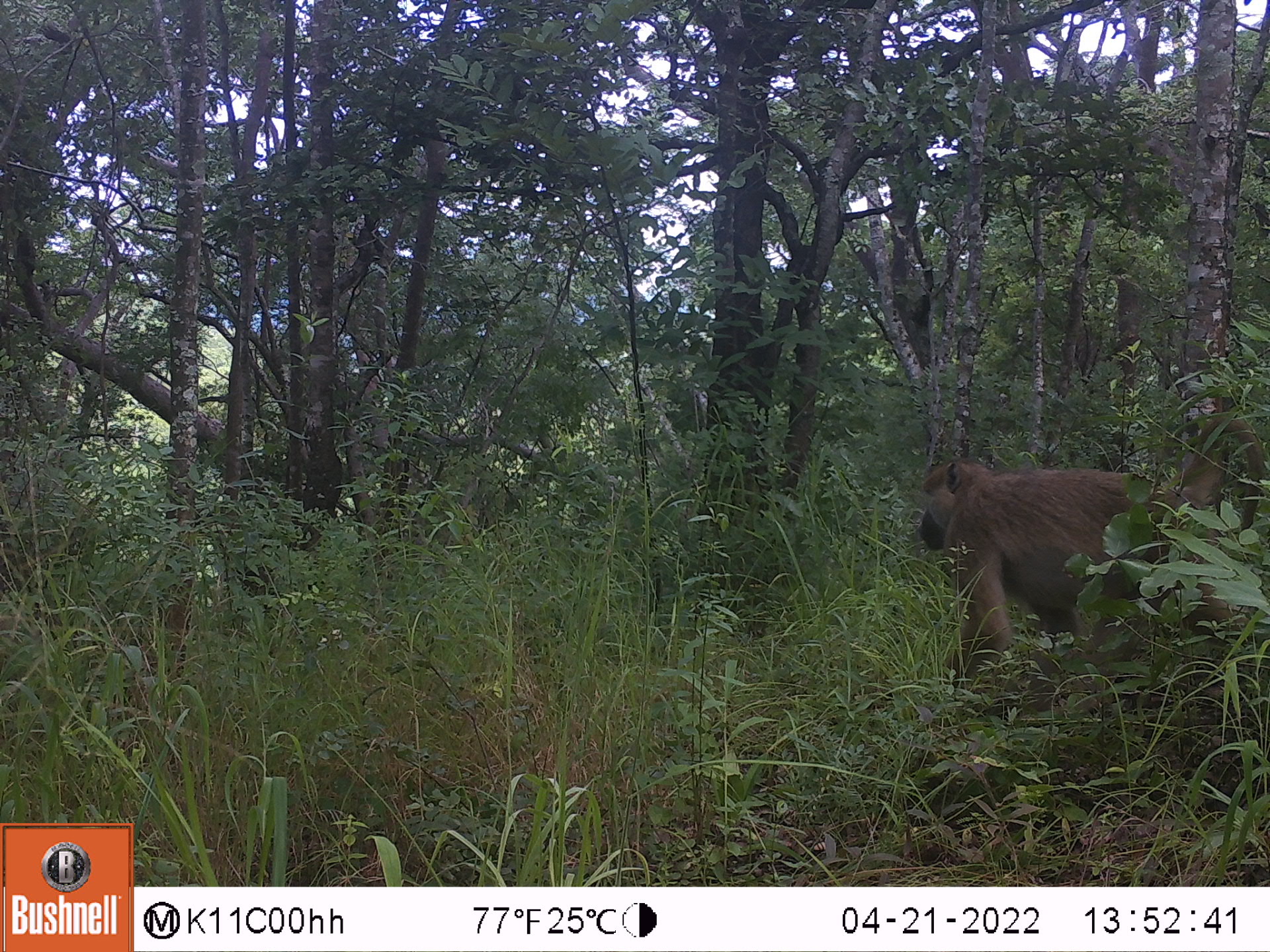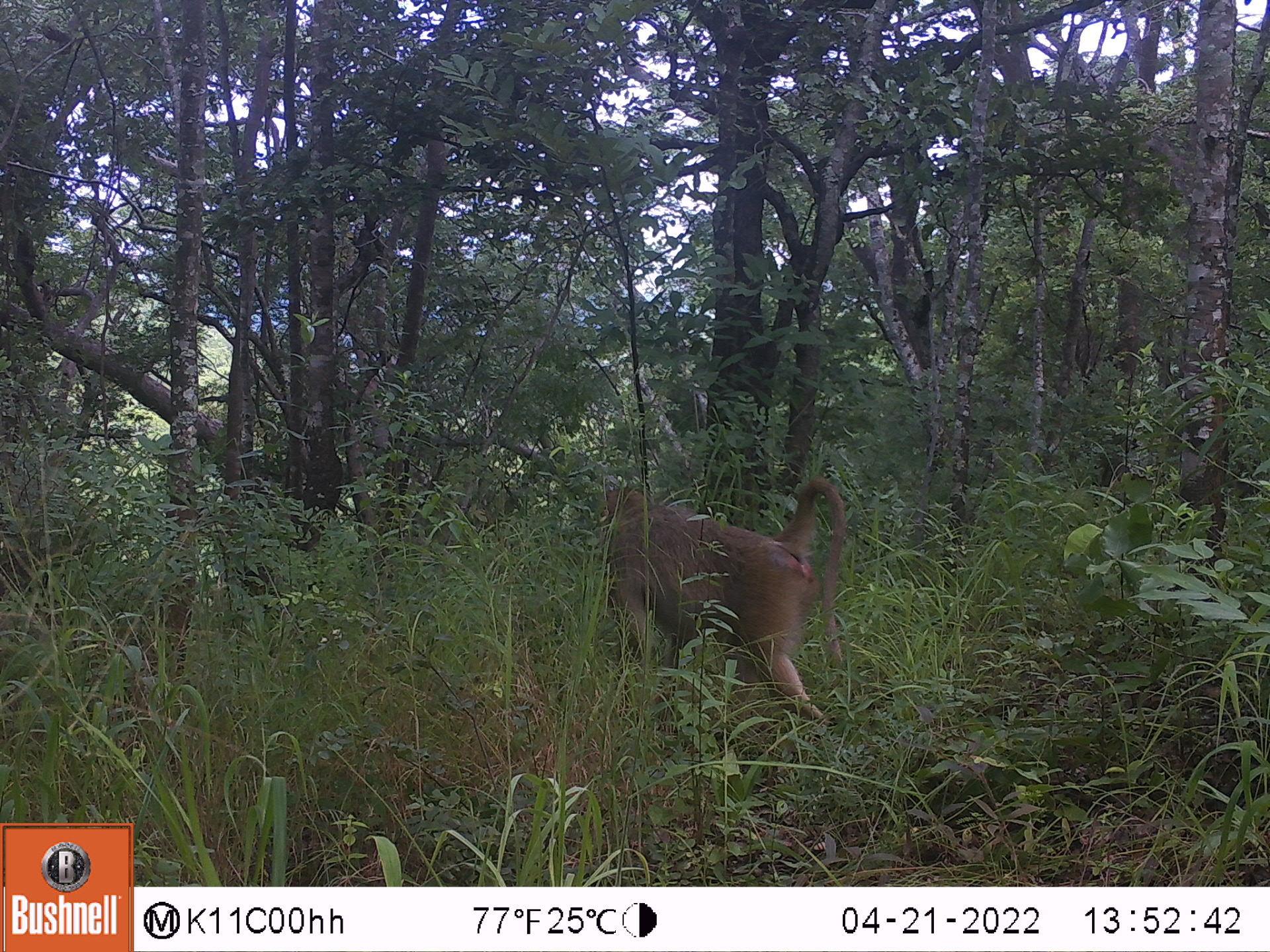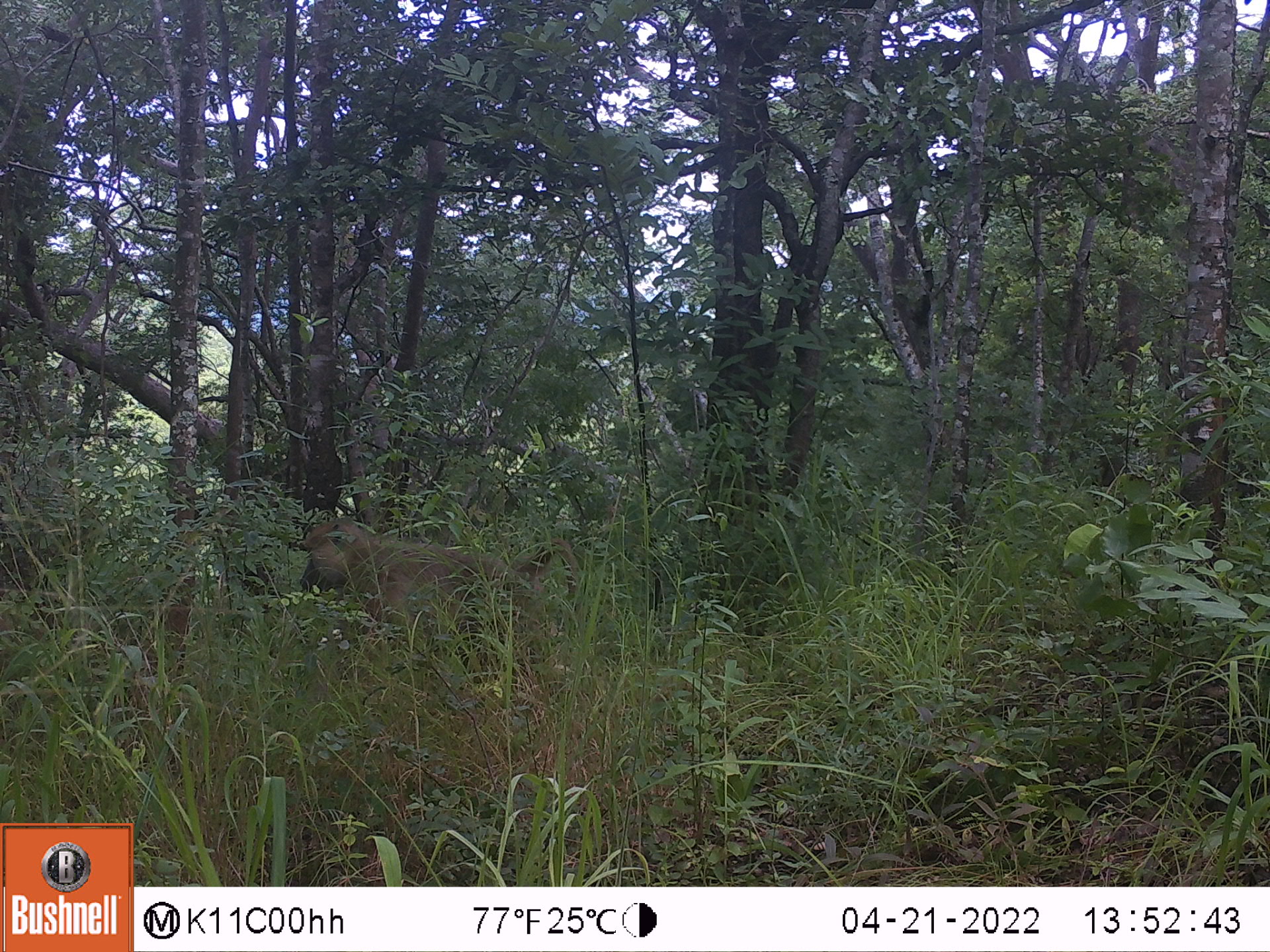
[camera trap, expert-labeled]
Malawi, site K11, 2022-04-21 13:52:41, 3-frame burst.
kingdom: Animalia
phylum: Chordata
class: Mammalia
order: Primates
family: Cercopithecidae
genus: Papio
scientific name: Papio cynocephalus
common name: yellow baboon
Yellow baboon (Papio cynocephalus), count 1.